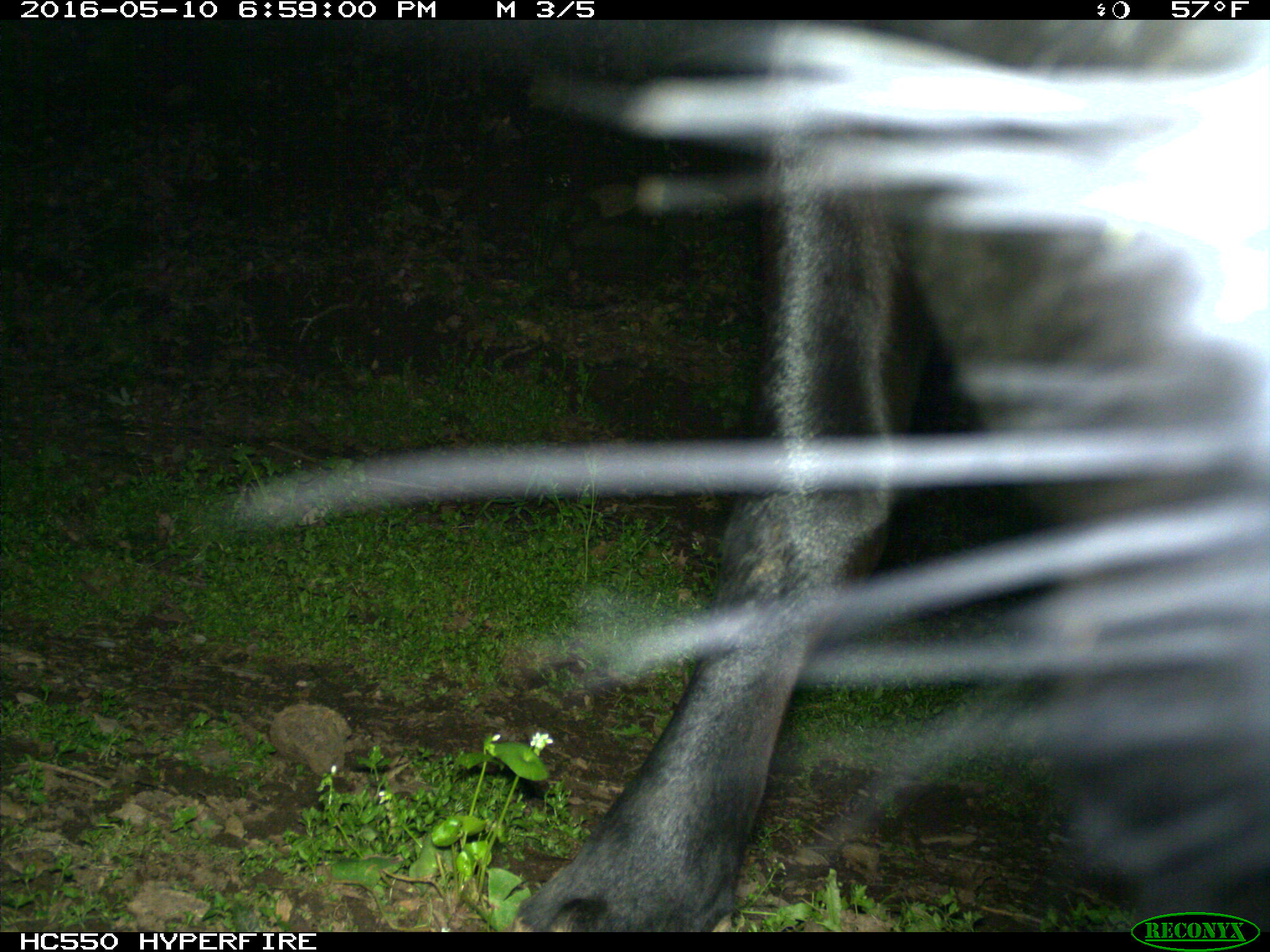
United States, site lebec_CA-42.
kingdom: Animalia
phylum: Chordata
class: Mammalia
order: Artiodactyla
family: Bovidae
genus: Bos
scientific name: Bos taurus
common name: domestic cow